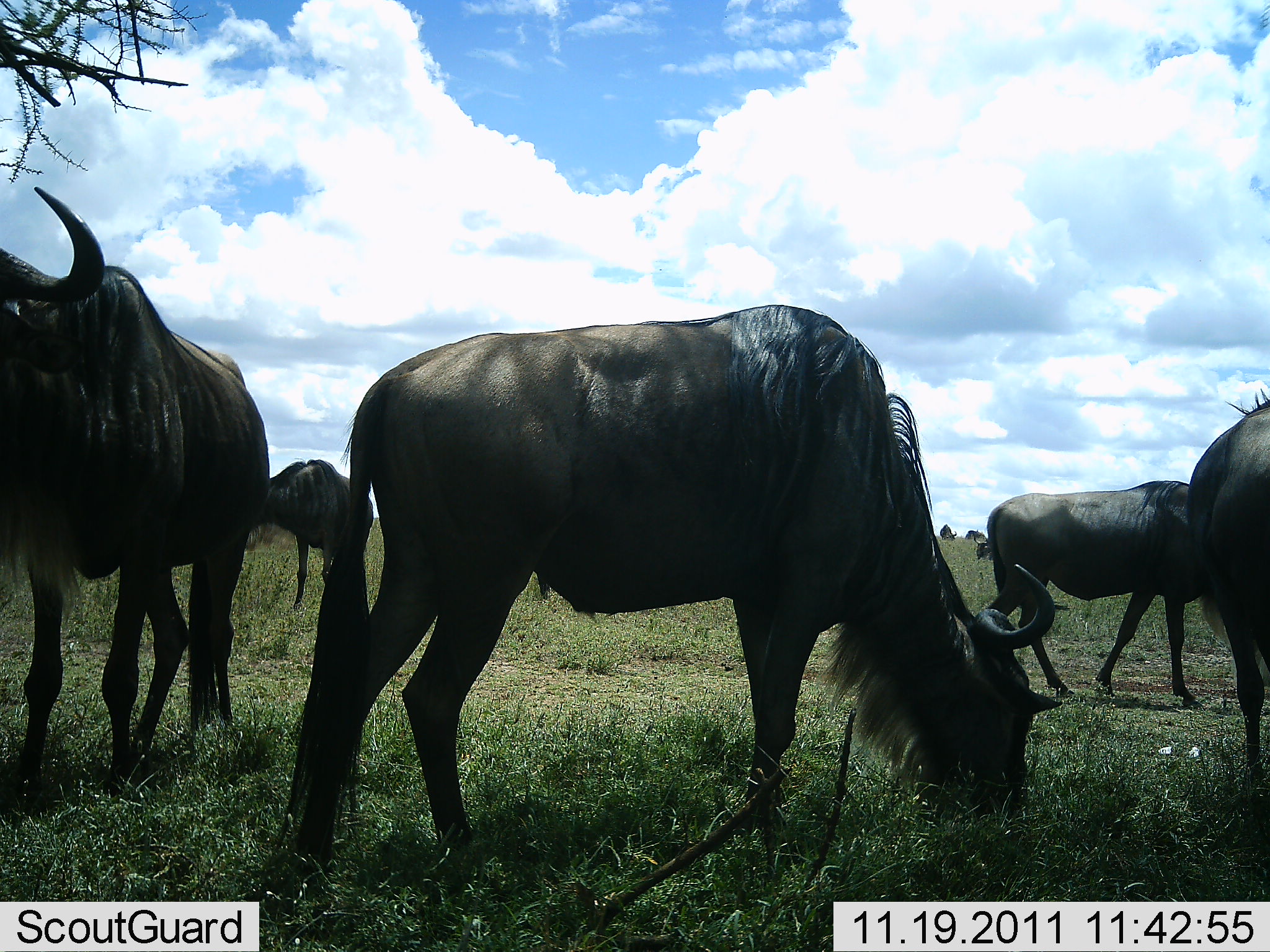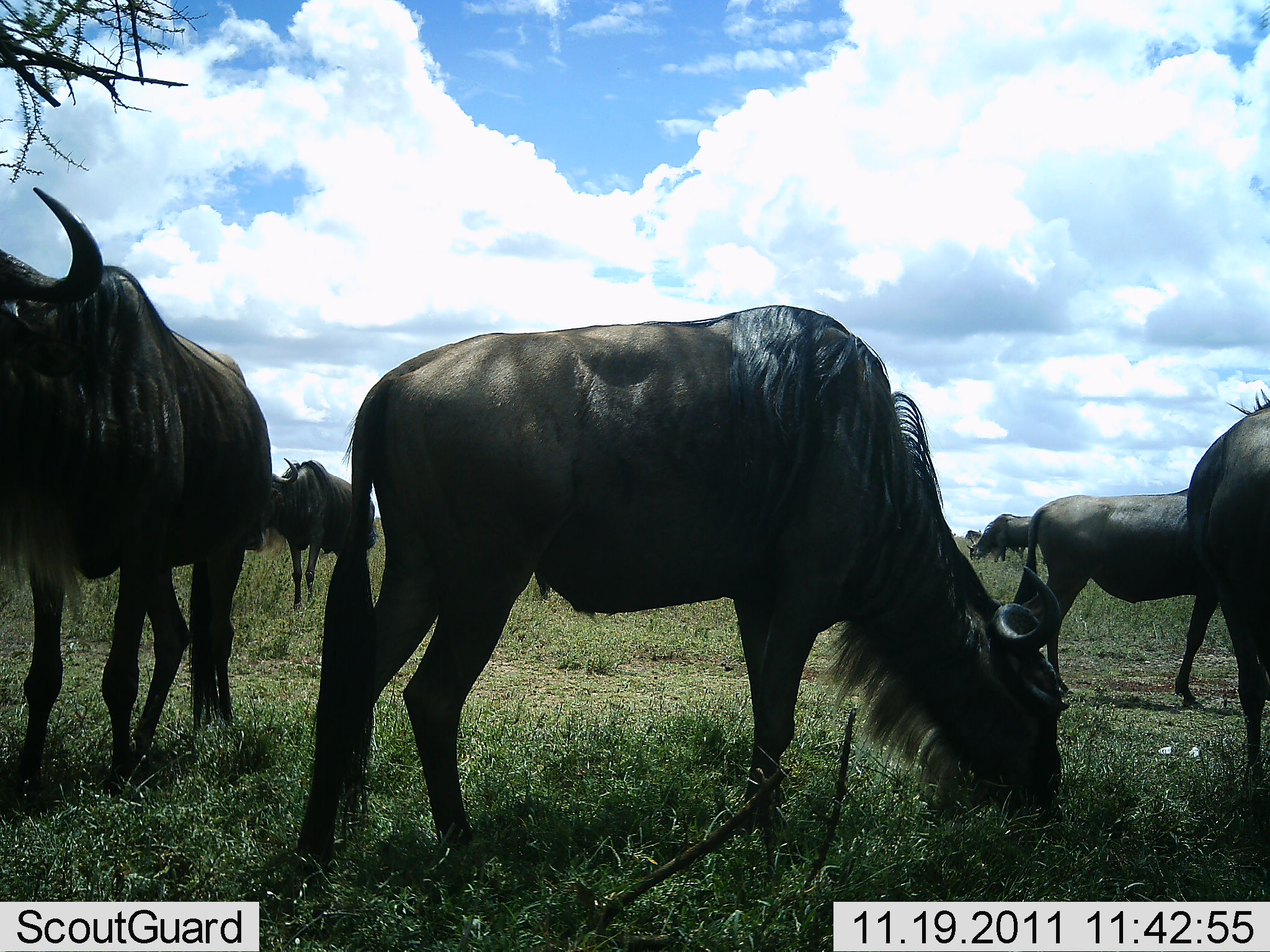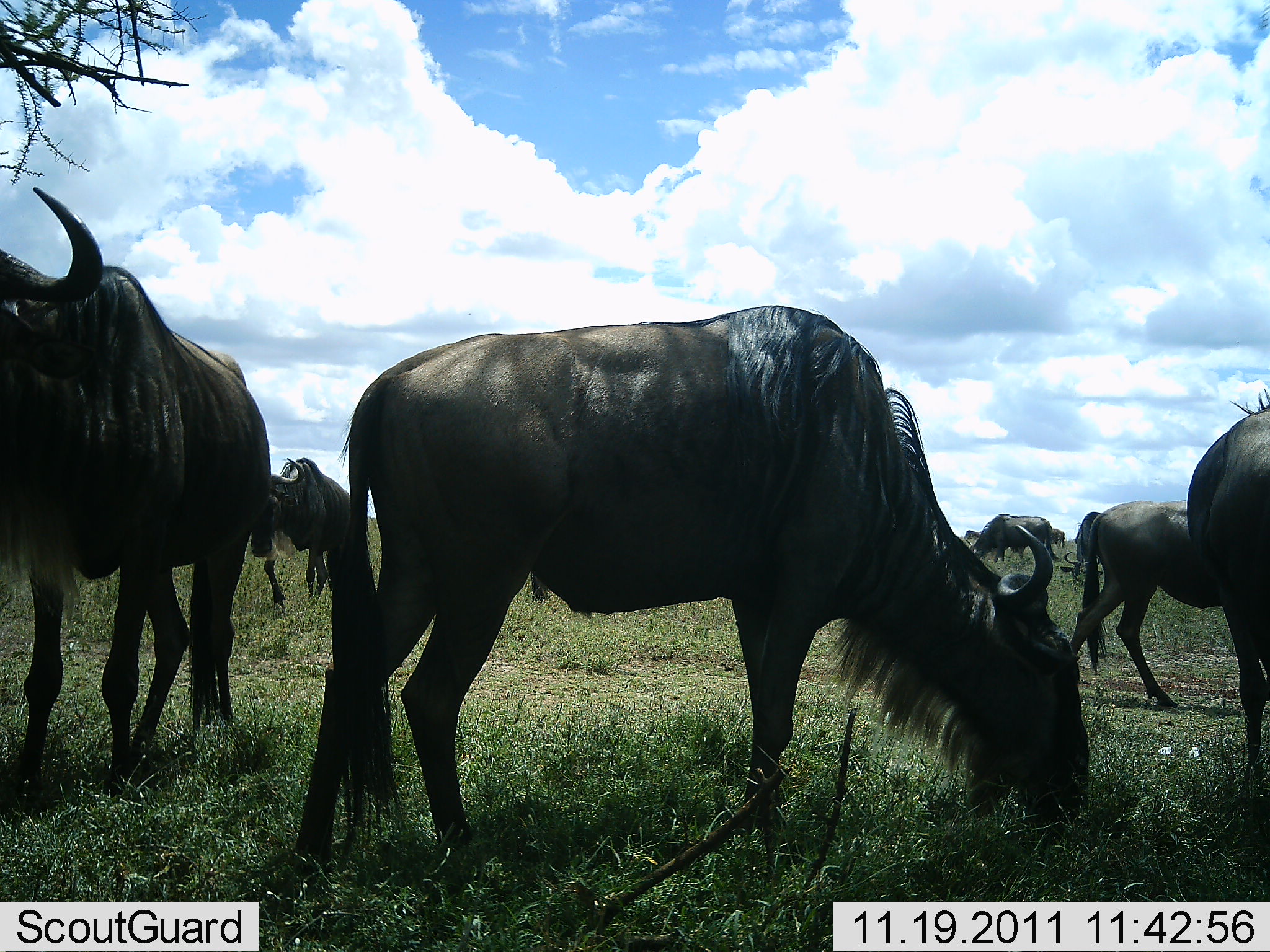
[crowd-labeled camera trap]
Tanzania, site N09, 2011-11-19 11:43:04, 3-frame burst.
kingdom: Animalia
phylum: Chordata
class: Mammalia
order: Artiodactyla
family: Bovidae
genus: Connochaetes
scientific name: Connochaetes taurinus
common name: blue wildebeest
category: wildebeest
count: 5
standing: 25%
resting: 0%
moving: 8%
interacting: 0%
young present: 0%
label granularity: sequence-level